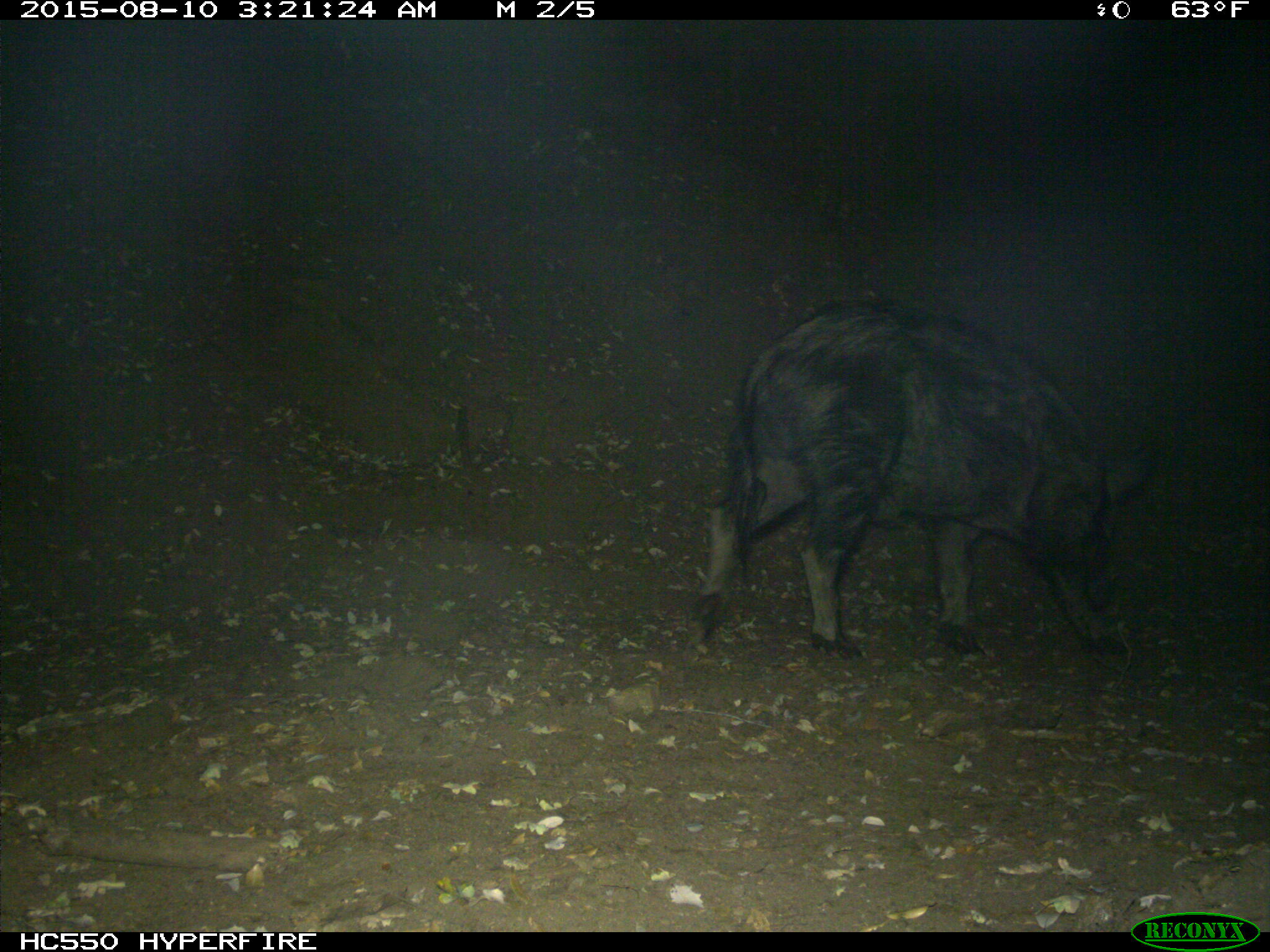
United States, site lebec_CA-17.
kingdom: Animalia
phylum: Chordata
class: Mammalia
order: Artiodactyla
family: Suidae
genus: Sus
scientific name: Sus scrofa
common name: wild boar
Sus scrofa (wild boar).